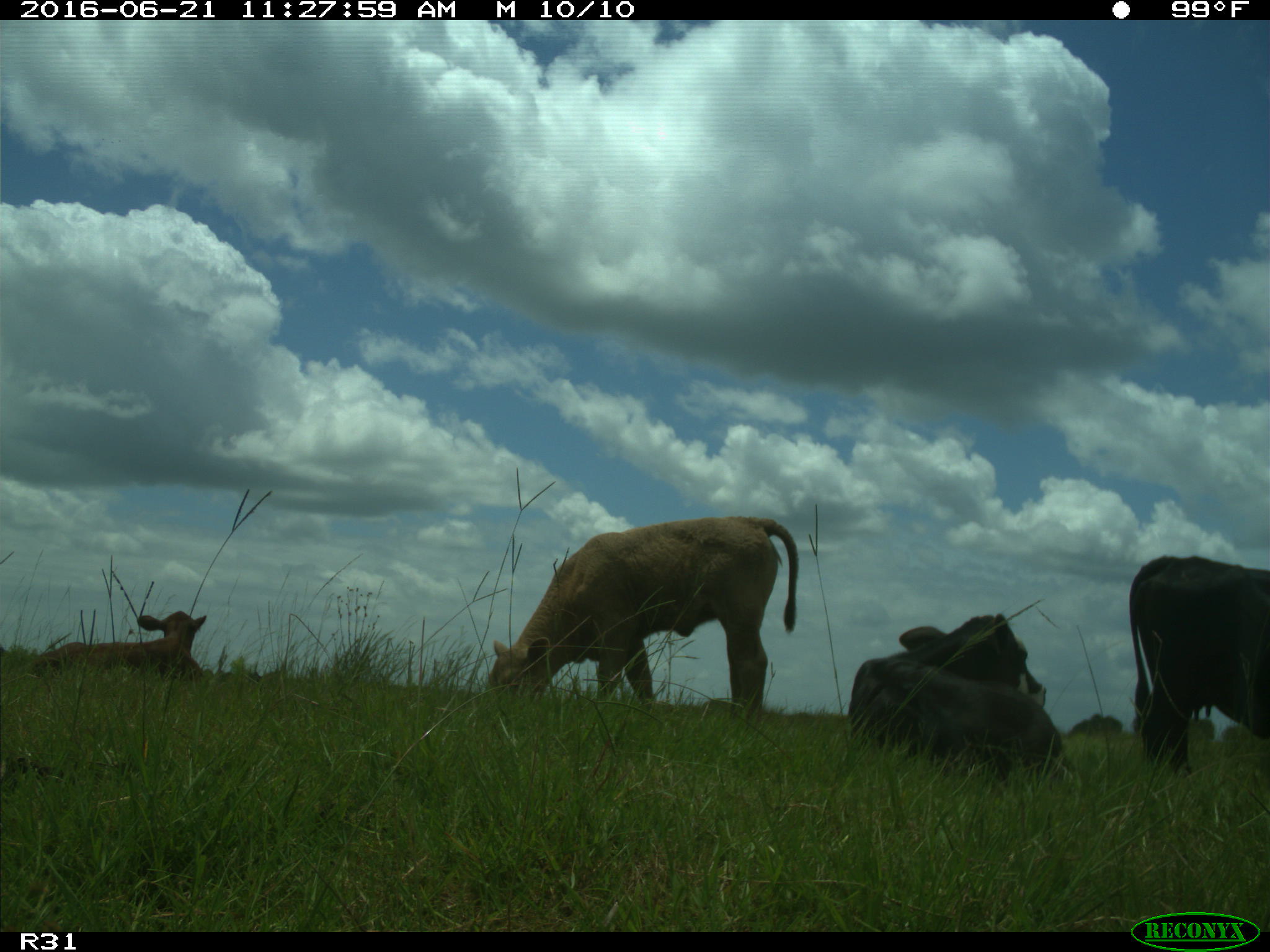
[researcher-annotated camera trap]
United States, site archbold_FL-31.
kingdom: Animalia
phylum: Chordata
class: Mammalia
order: Artiodactyla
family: Bovidae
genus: Bos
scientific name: Bos taurus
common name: domestic cow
Bos taurus (domestic cow).